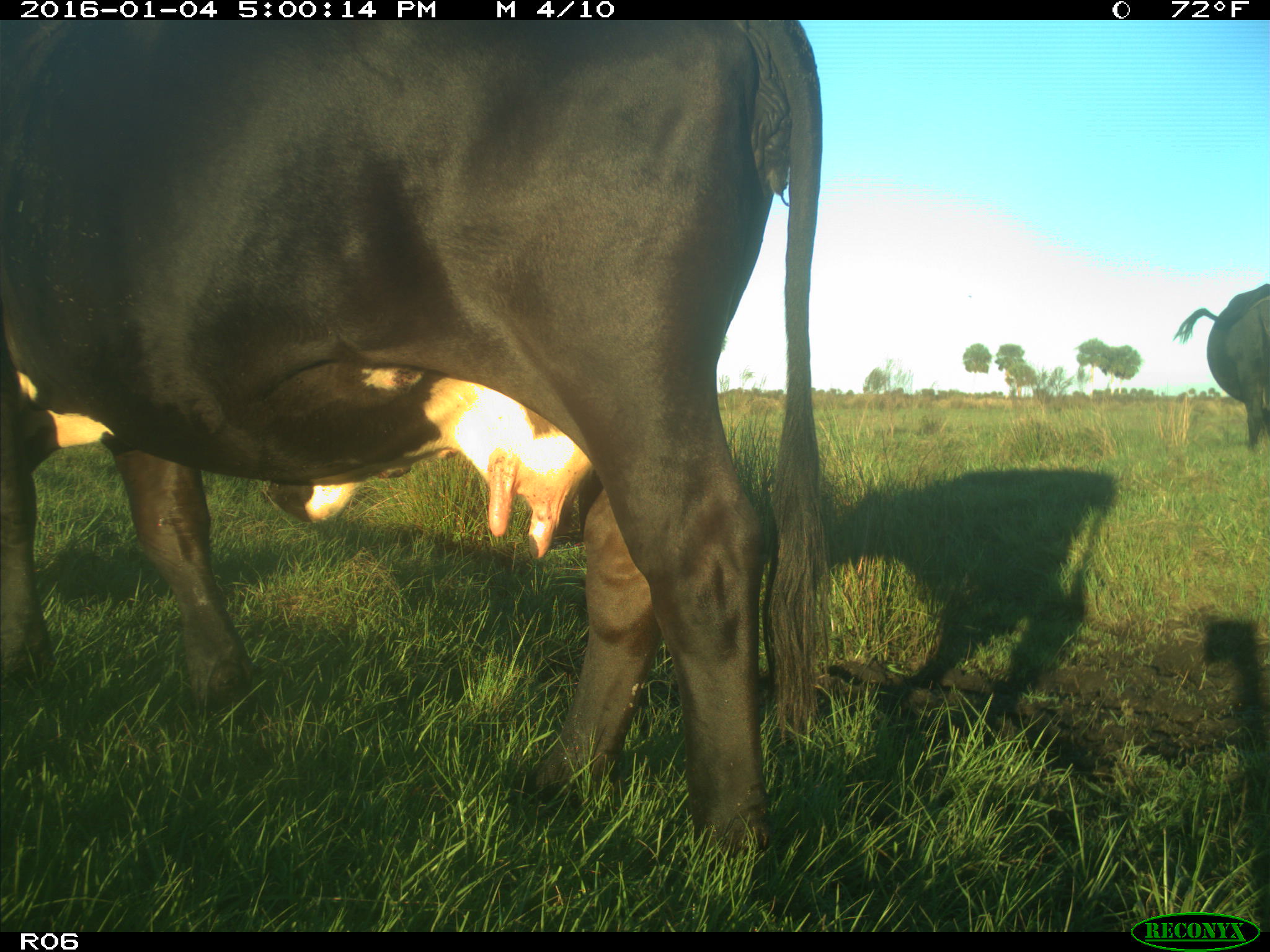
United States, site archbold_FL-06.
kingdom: Animalia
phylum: Chordata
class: Mammalia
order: Artiodactyla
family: Bovidae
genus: Bos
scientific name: Bos taurus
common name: domestic cow